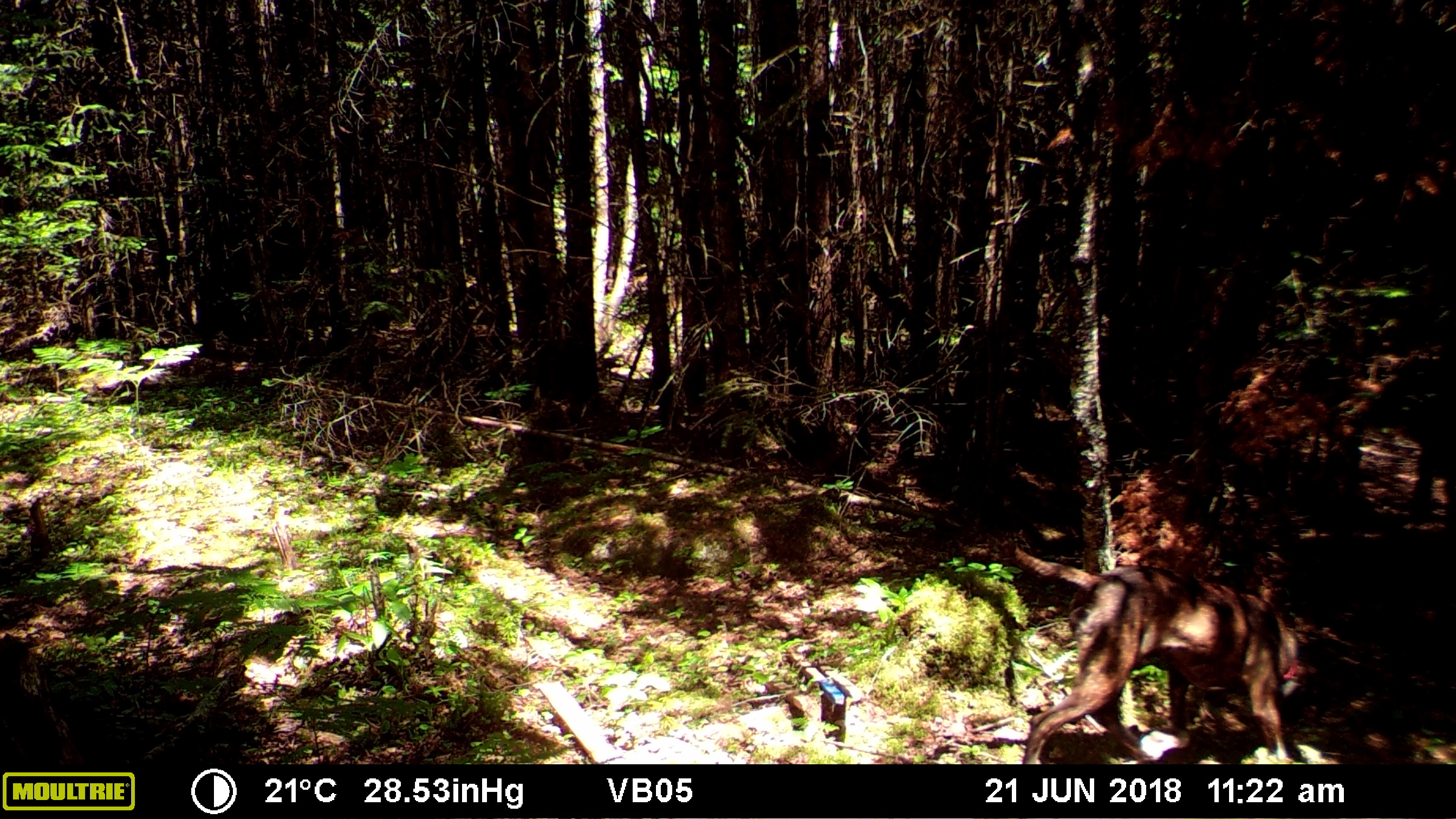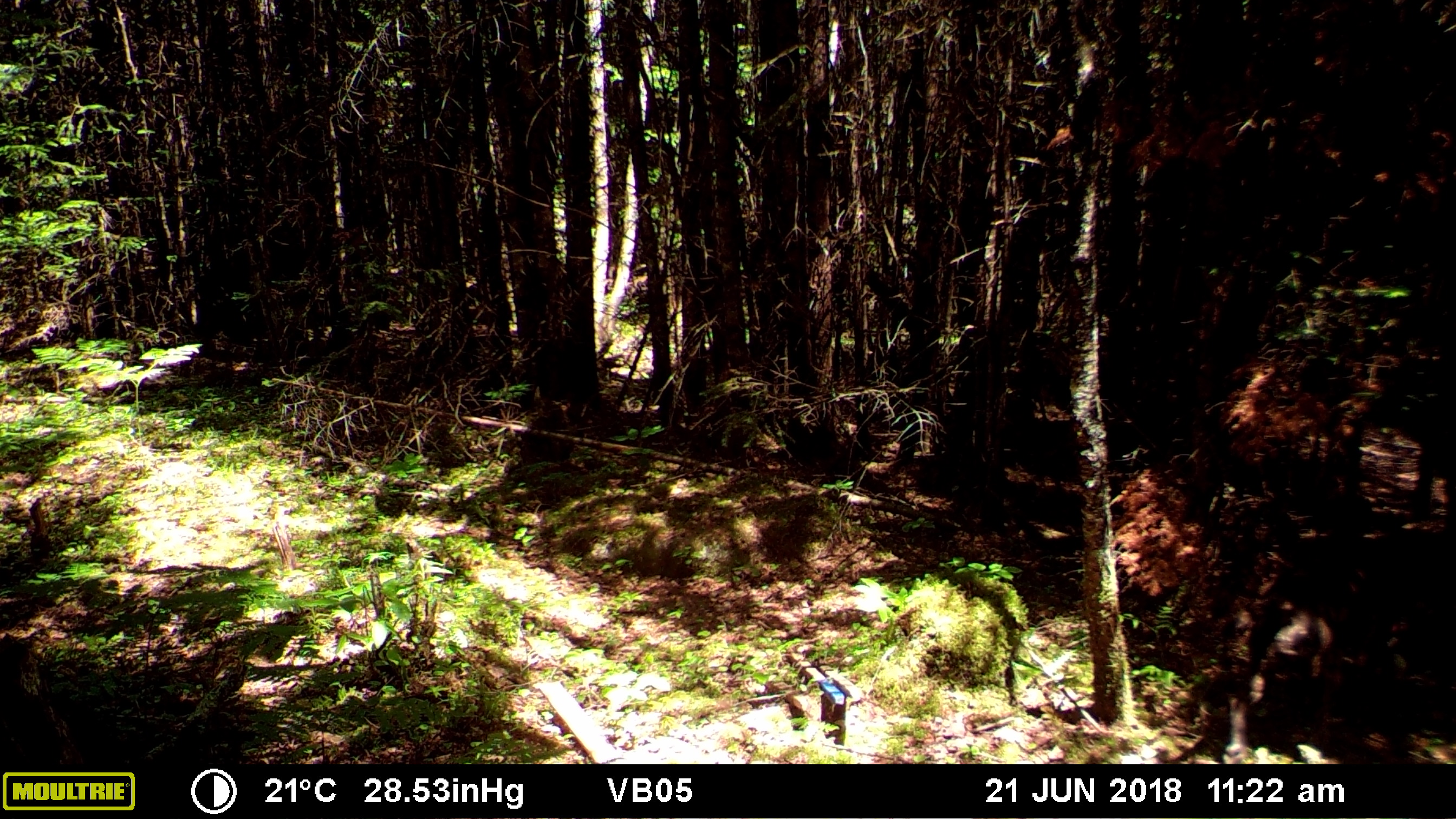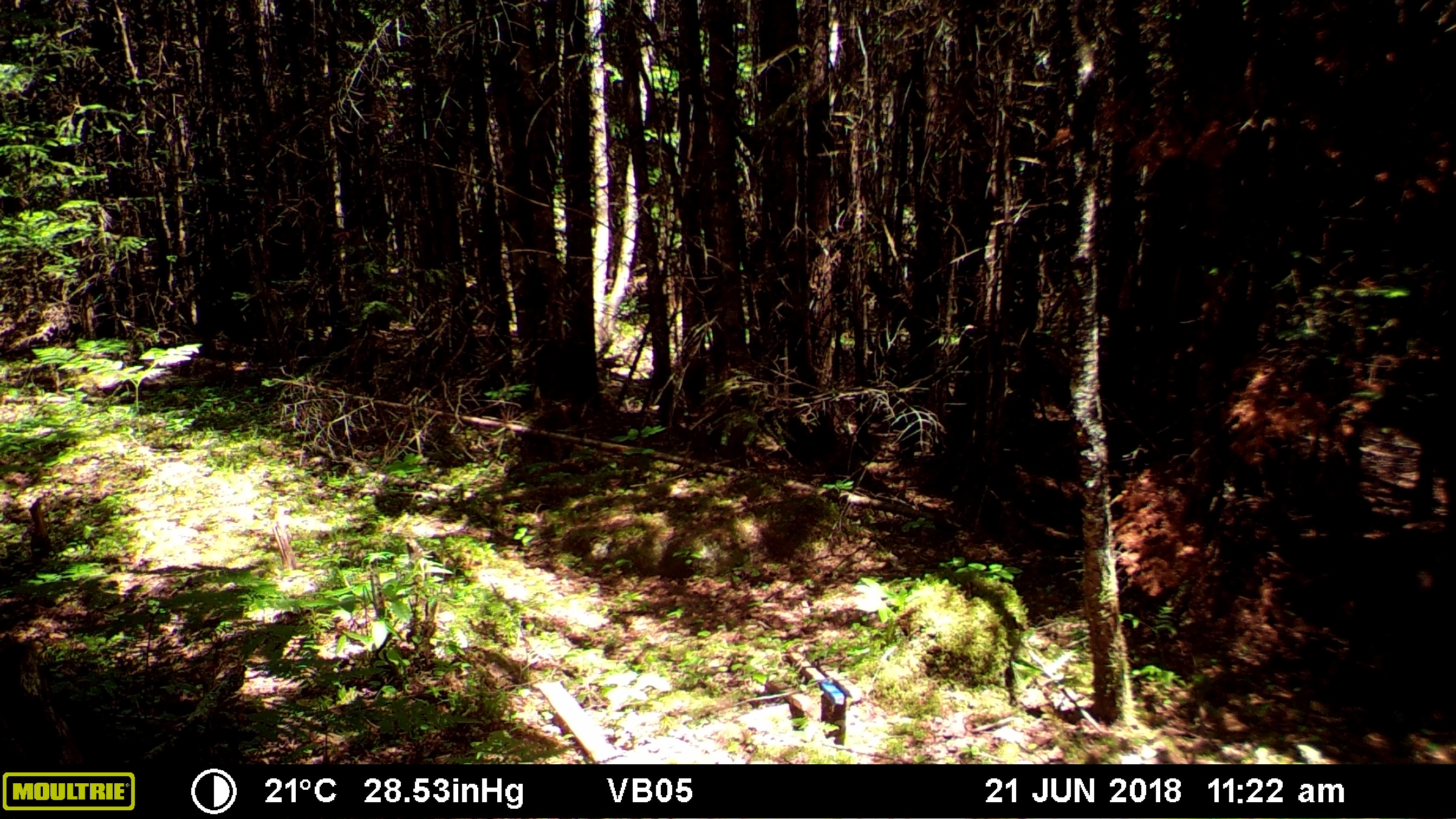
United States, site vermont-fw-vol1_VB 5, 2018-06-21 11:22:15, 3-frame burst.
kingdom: Animalia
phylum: Chordata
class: Mammalia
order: Carnivora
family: Canidae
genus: Canis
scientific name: Canis familiaris familiaris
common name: domestic dog